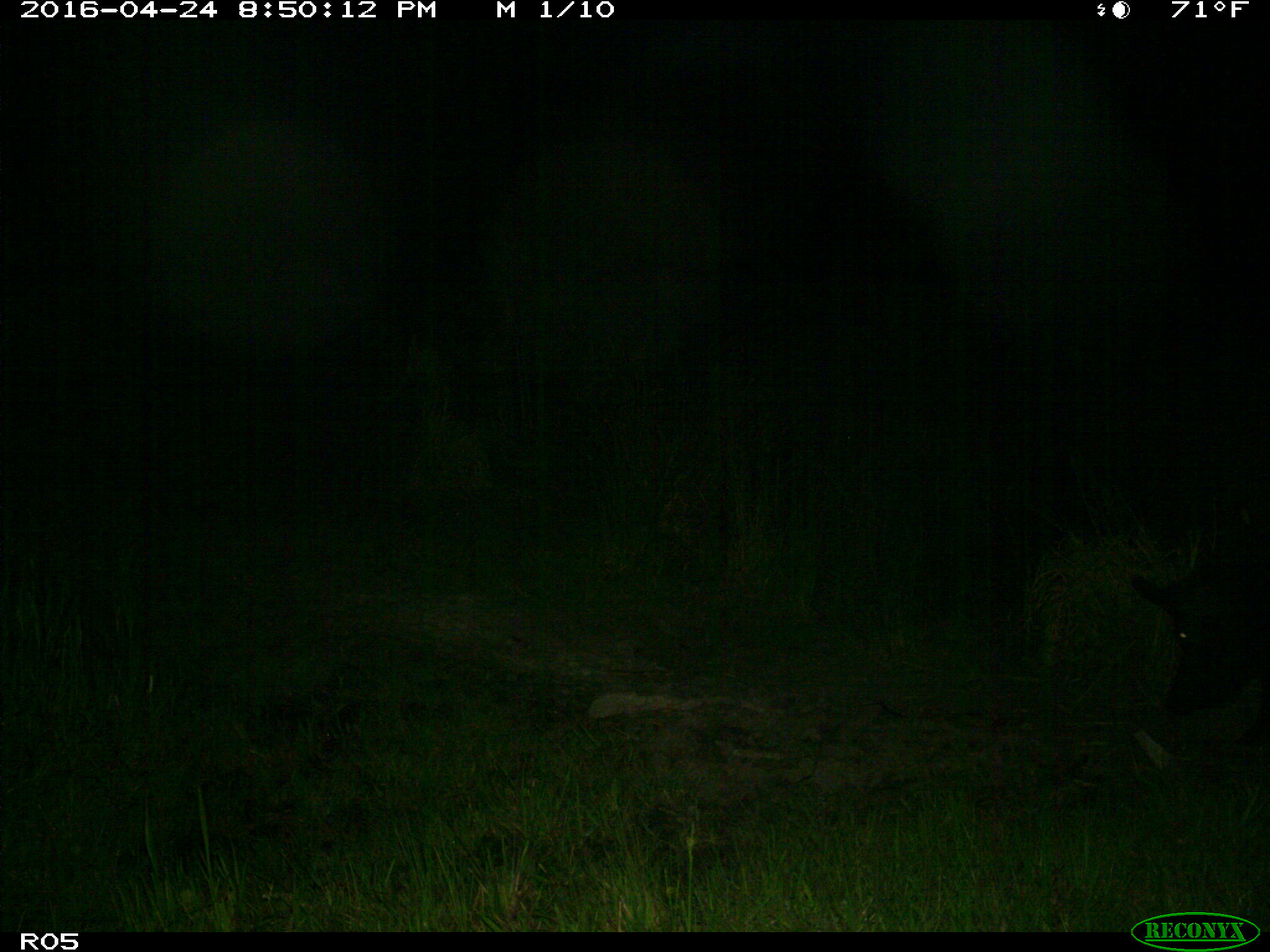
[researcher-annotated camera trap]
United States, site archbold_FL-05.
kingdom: Animalia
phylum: Chordata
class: Mammalia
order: Artiodactyla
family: Suidae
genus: Sus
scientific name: Sus scrofa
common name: wild boar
Sus scrofa (wild boar).